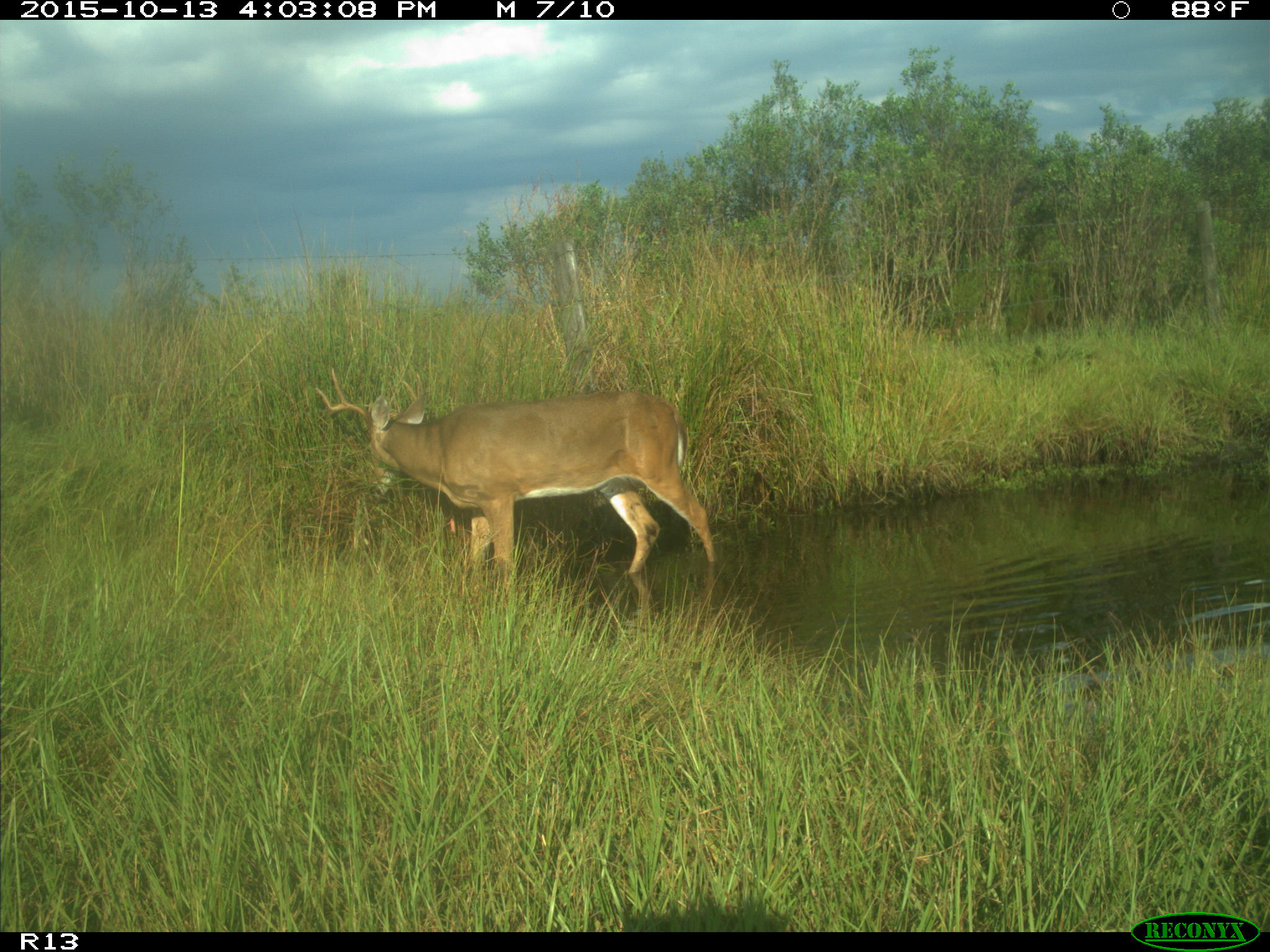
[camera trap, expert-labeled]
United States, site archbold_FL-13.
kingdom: Animalia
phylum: Chordata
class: Mammalia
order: Artiodactyla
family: Cervidae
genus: Odocoileus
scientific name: Odocoileus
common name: deer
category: unidentified deer